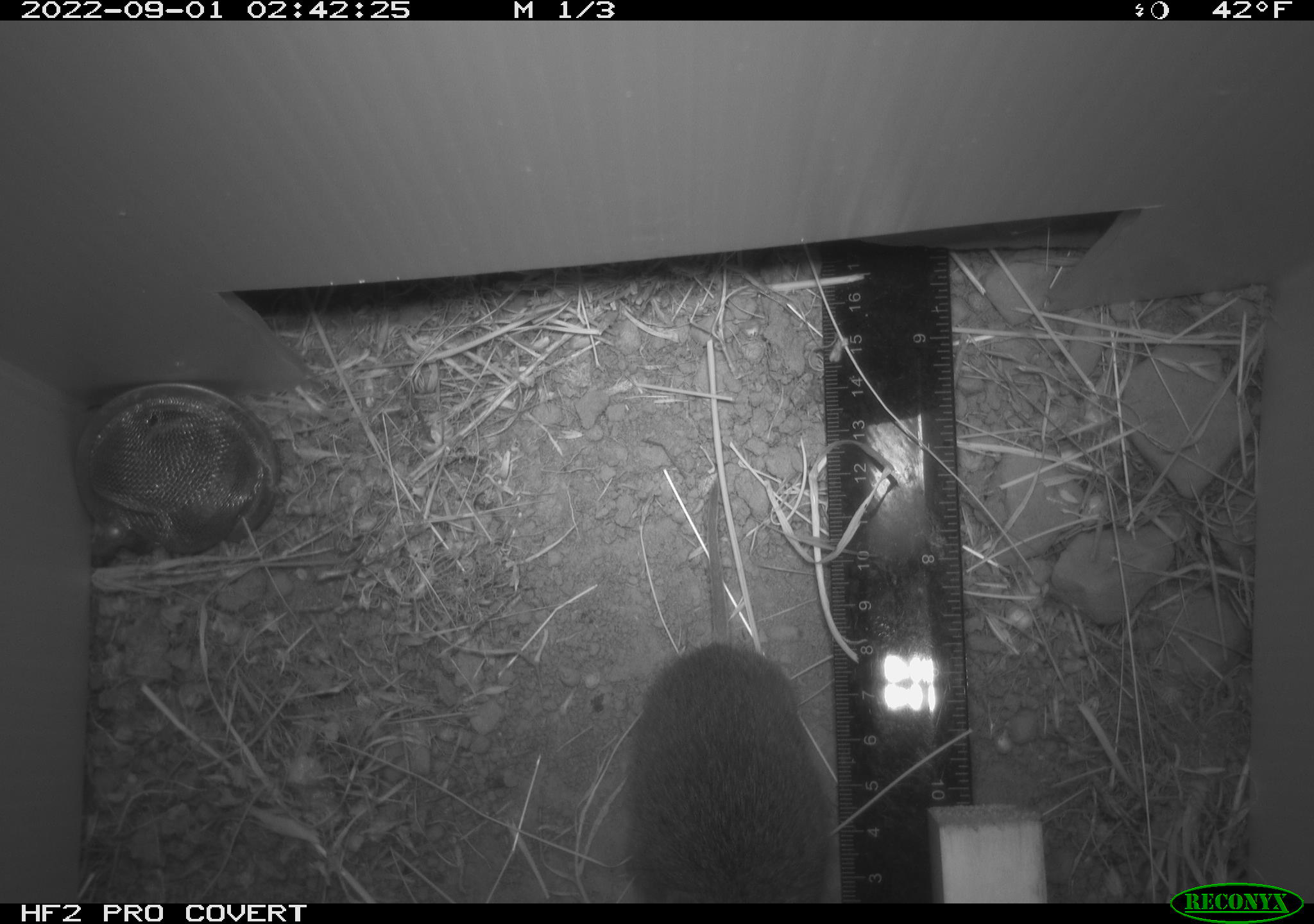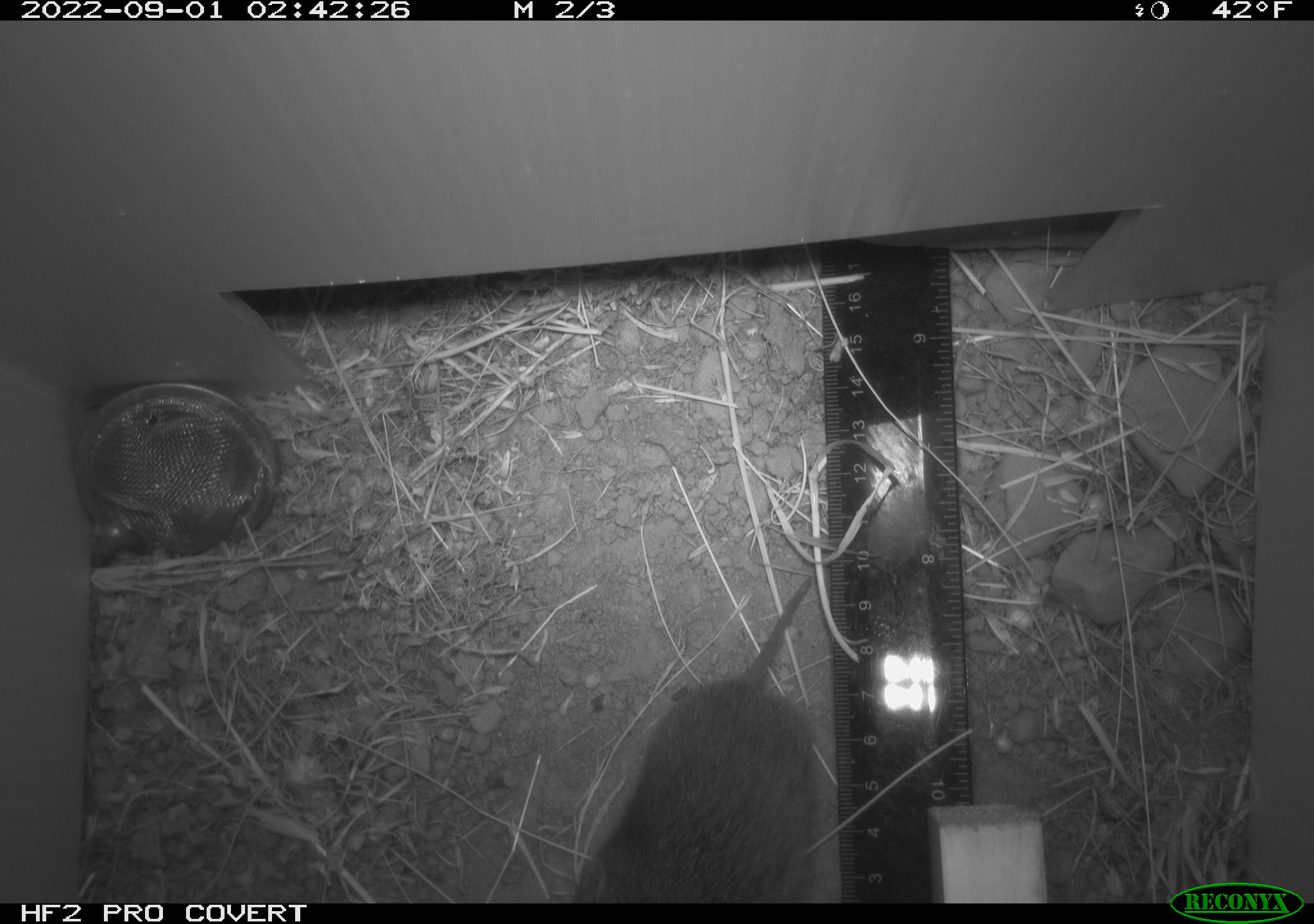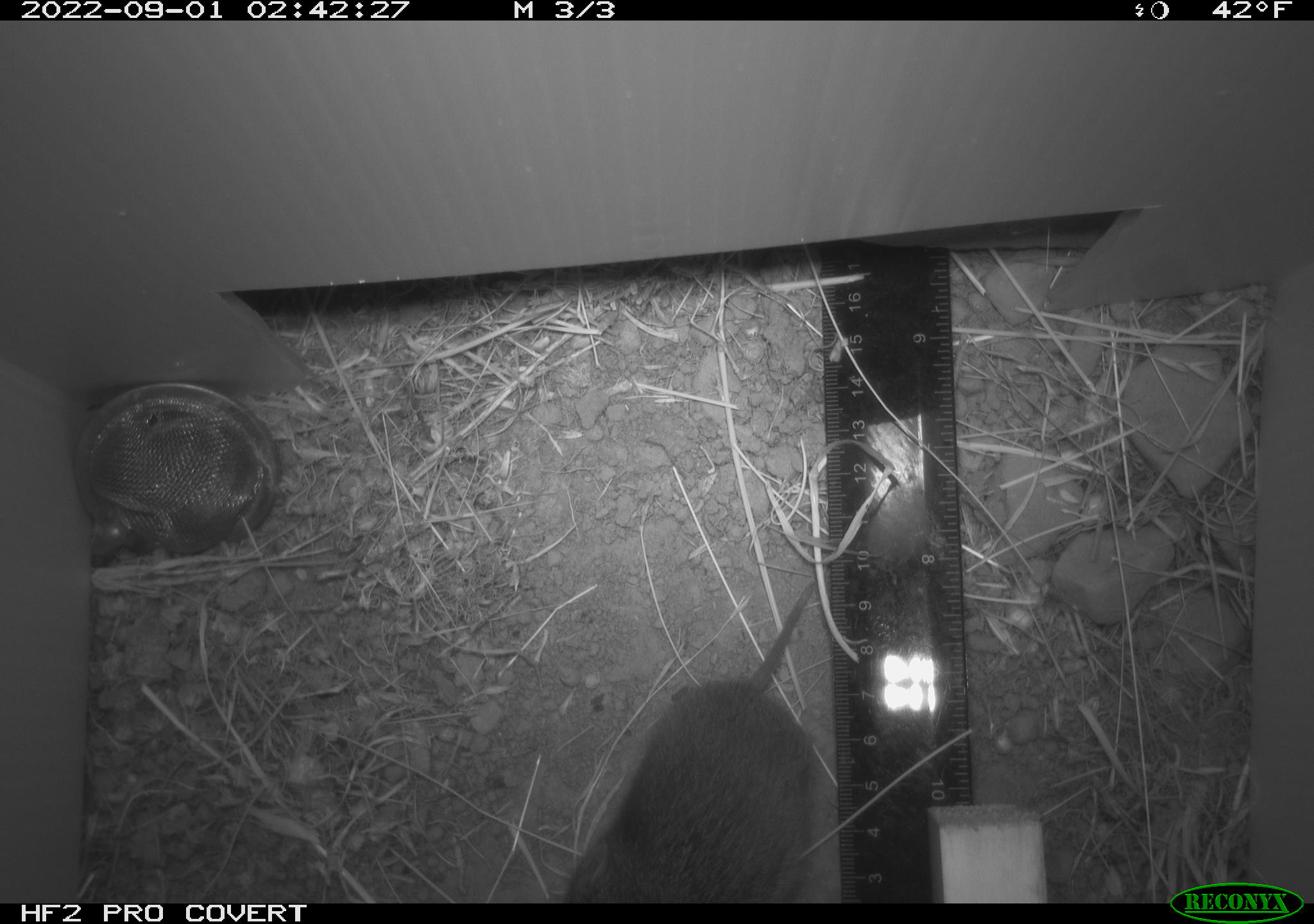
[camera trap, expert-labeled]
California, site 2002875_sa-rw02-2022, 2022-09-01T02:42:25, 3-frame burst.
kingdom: Animalia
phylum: Chordata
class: Mammalia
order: Rodentia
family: Cricetidae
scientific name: Arvicolinae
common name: voles, lemmings, and muskrats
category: arvicolinae subfamily